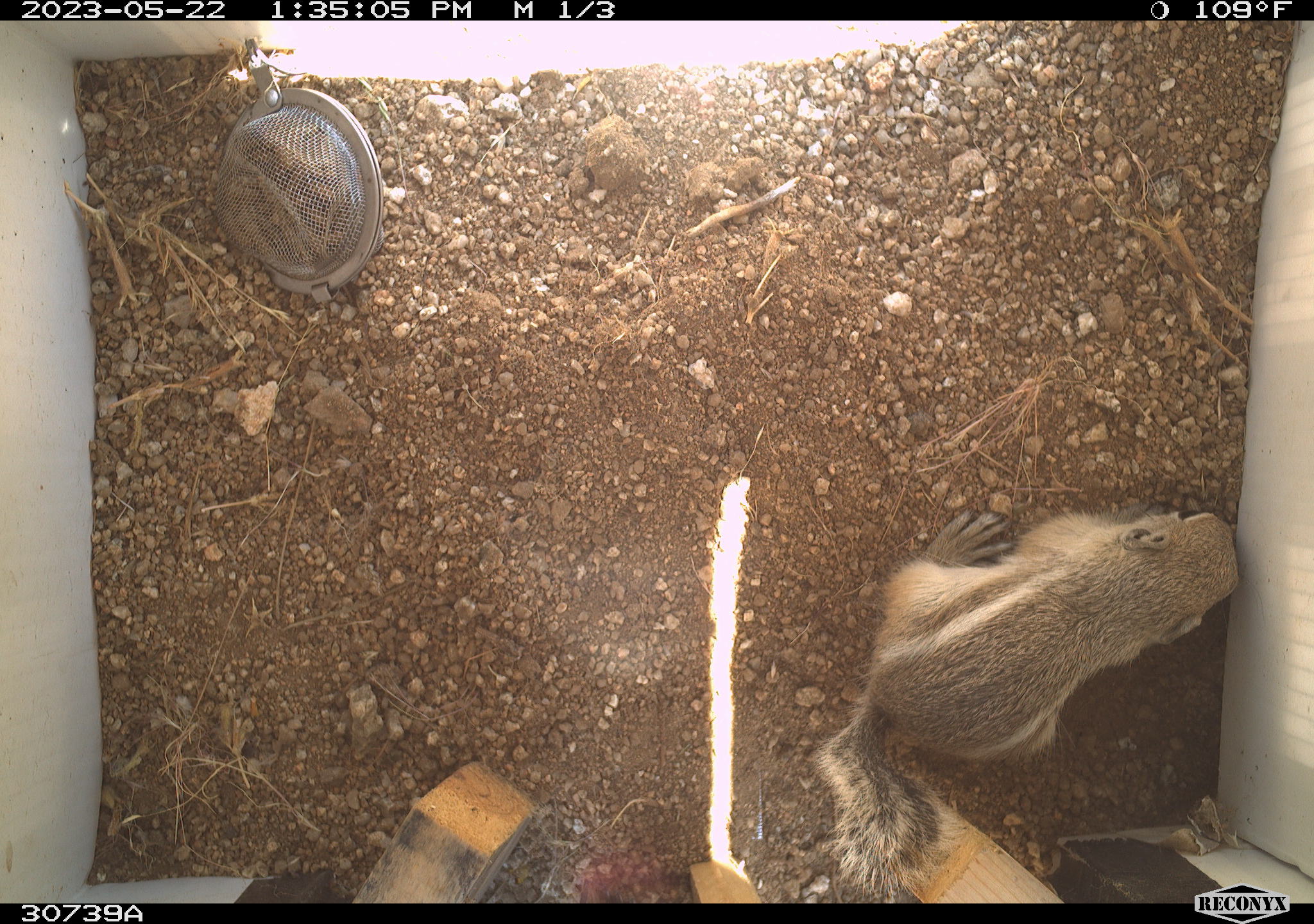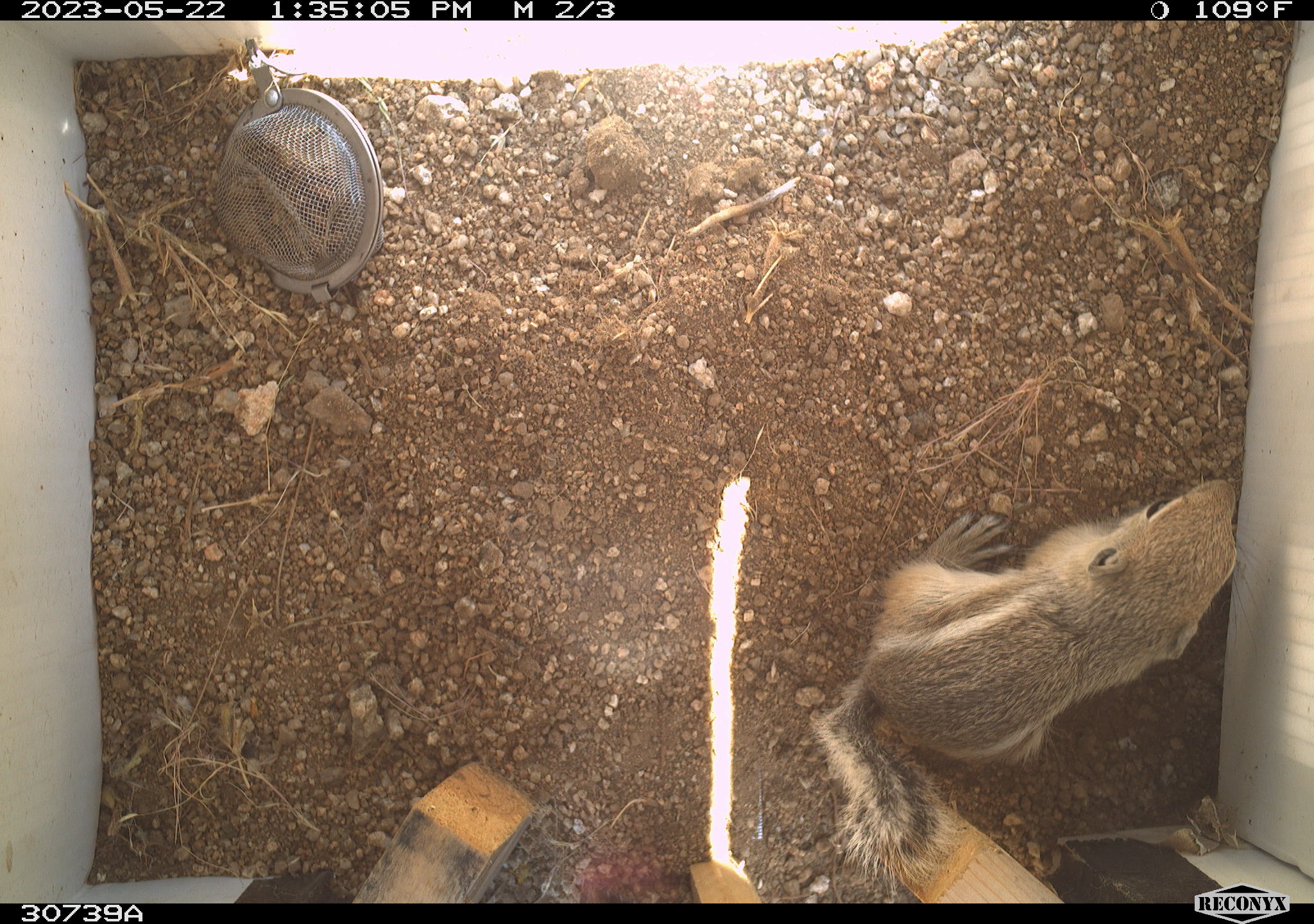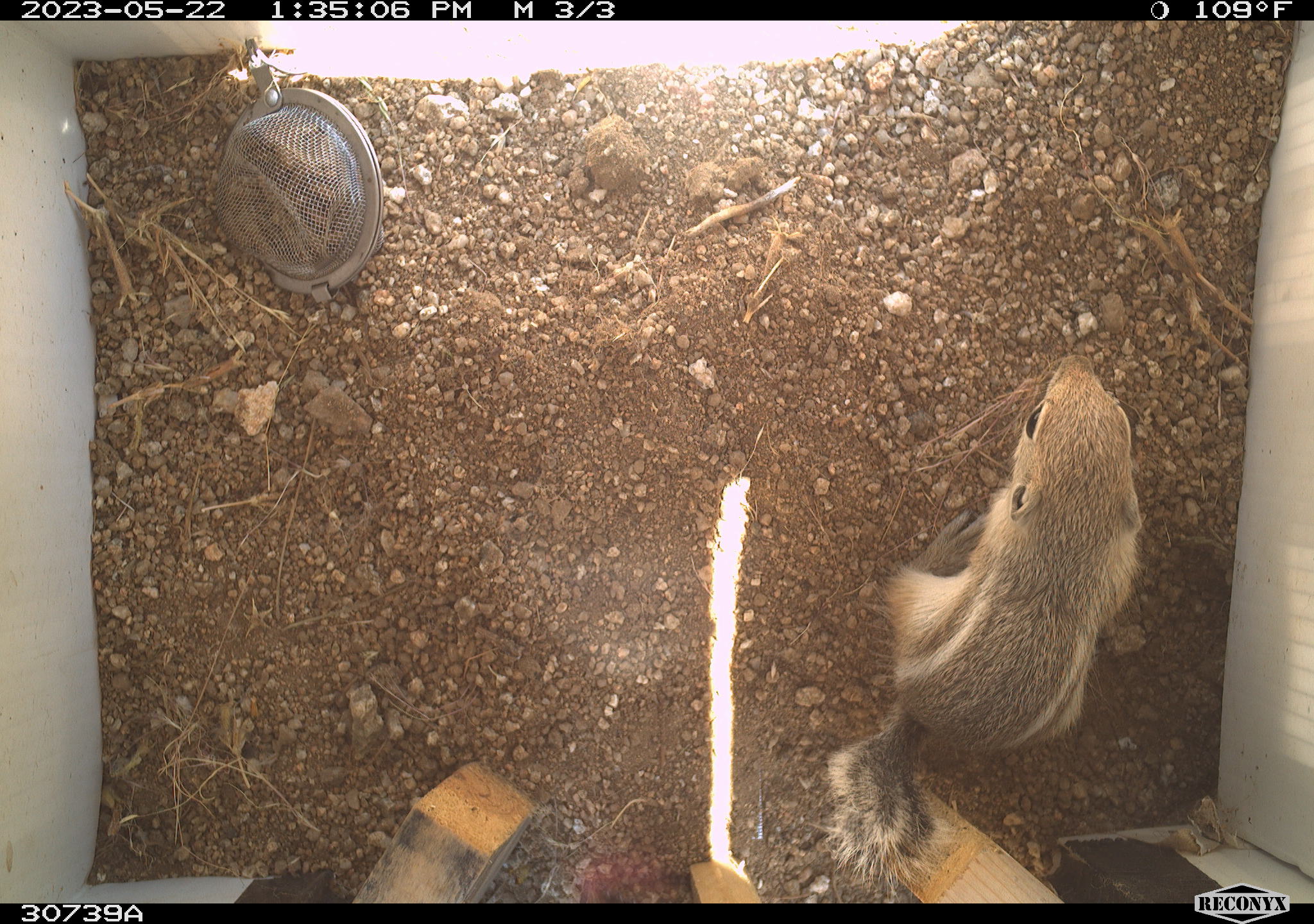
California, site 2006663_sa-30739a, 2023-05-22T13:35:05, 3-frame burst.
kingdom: Animalia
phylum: Chordata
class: Mammalia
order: Rodentia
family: Sciuridae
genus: Ammospermophilus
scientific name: Ammospermophilus leucurus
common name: white-tailed antelope squirrel